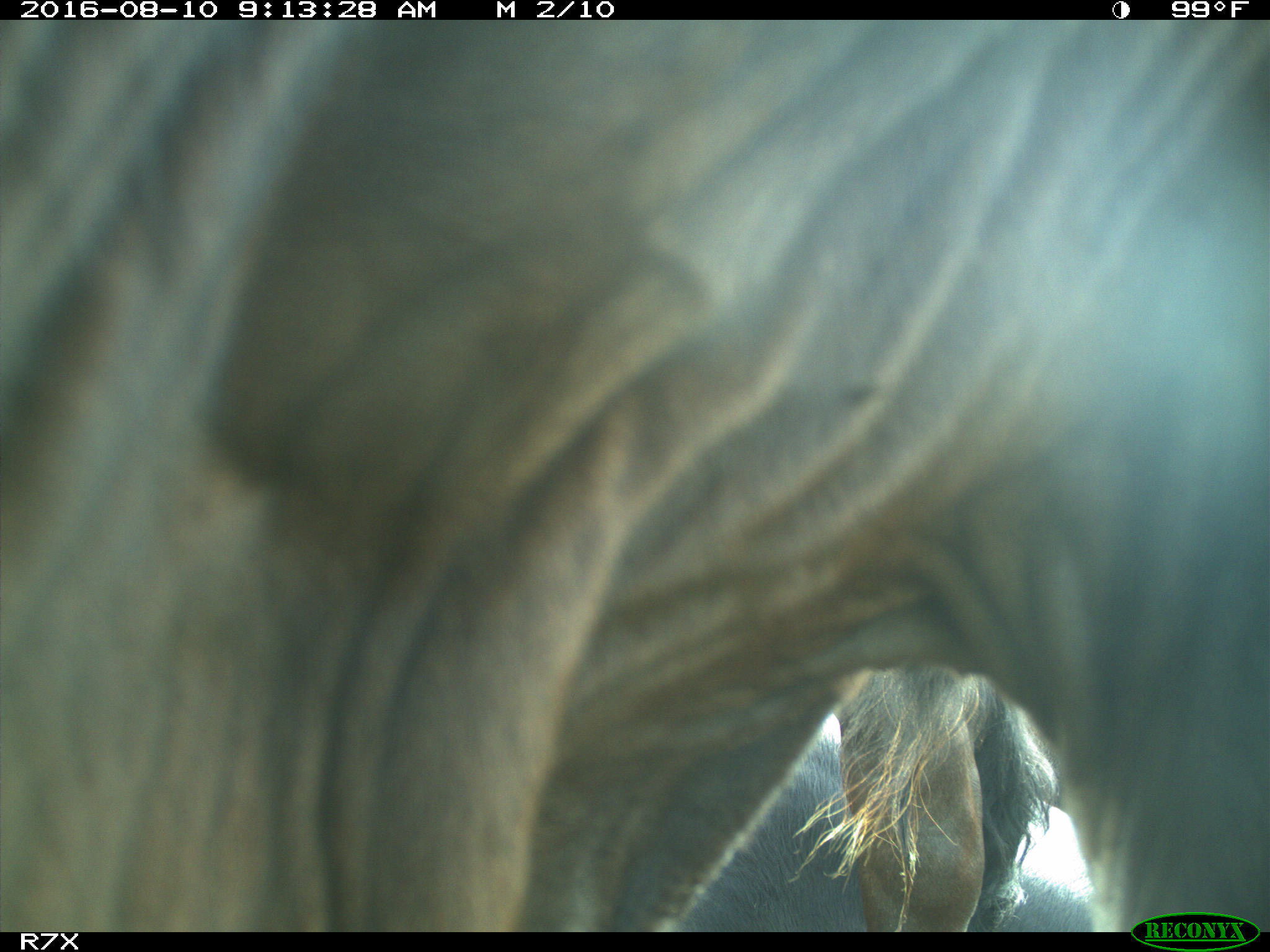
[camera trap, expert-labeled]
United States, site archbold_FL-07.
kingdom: Animalia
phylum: Chordata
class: Mammalia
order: Artiodactyla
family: Bovidae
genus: Bos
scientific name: Bos taurus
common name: domestic cow